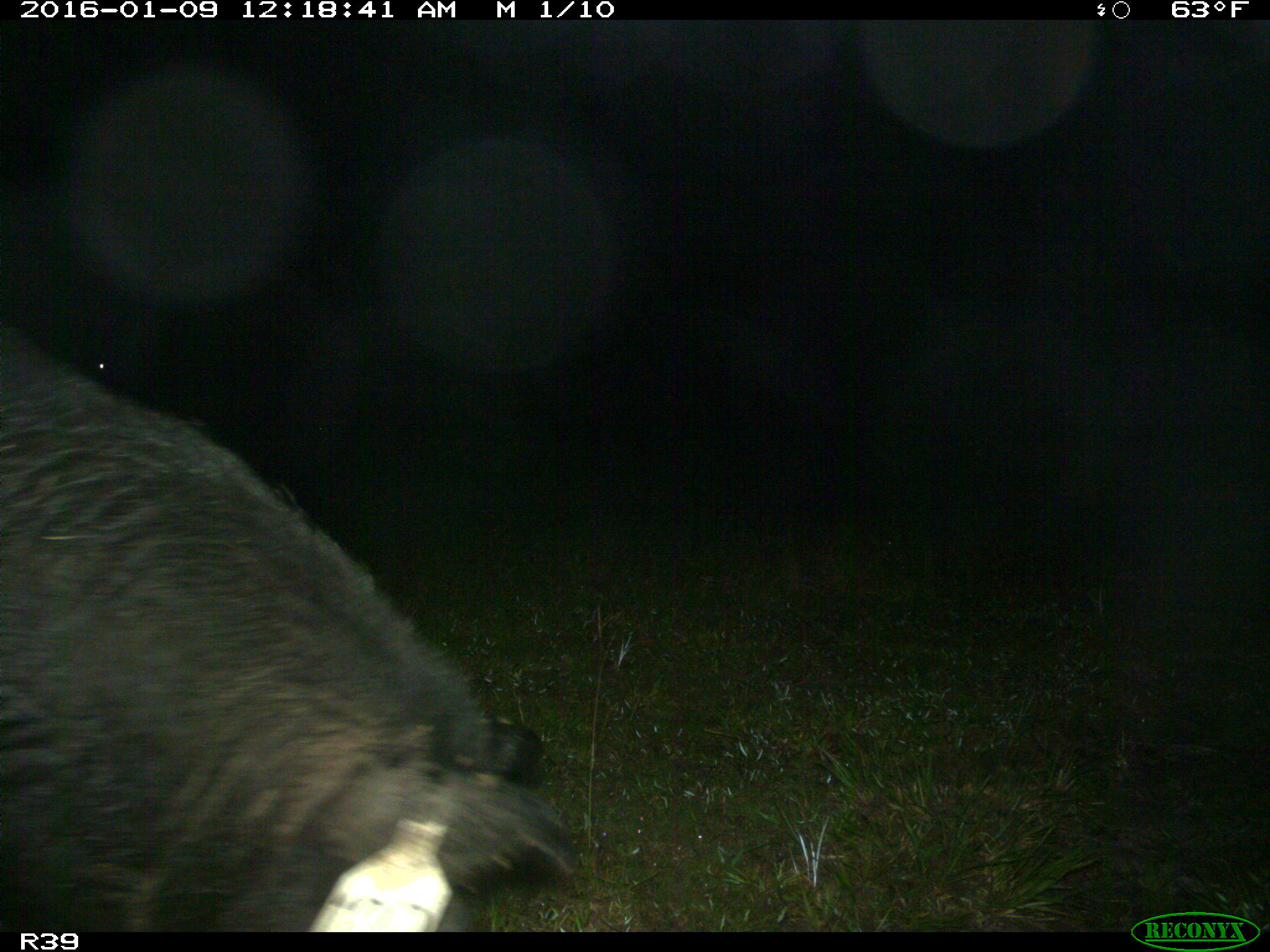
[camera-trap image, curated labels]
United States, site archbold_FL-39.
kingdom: Animalia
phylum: Chordata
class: Mammalia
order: Artiodactyla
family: Suidae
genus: Sus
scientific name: Sus scrofa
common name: wild boar